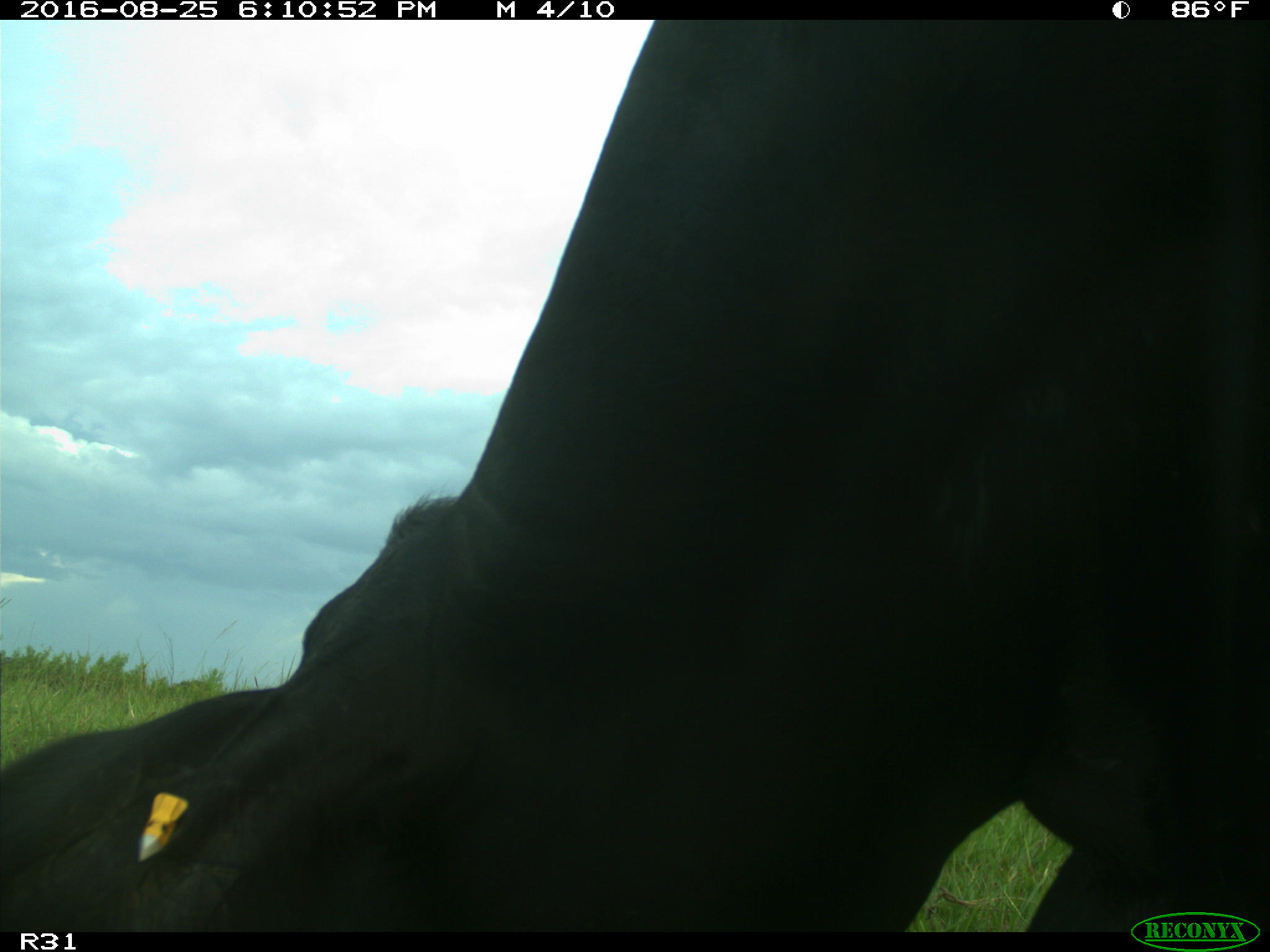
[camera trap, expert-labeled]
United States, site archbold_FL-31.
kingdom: Animalia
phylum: Chordata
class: Mammalia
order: Artiodactyla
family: Bovidae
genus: Bos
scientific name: Bos taurus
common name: domestic cow